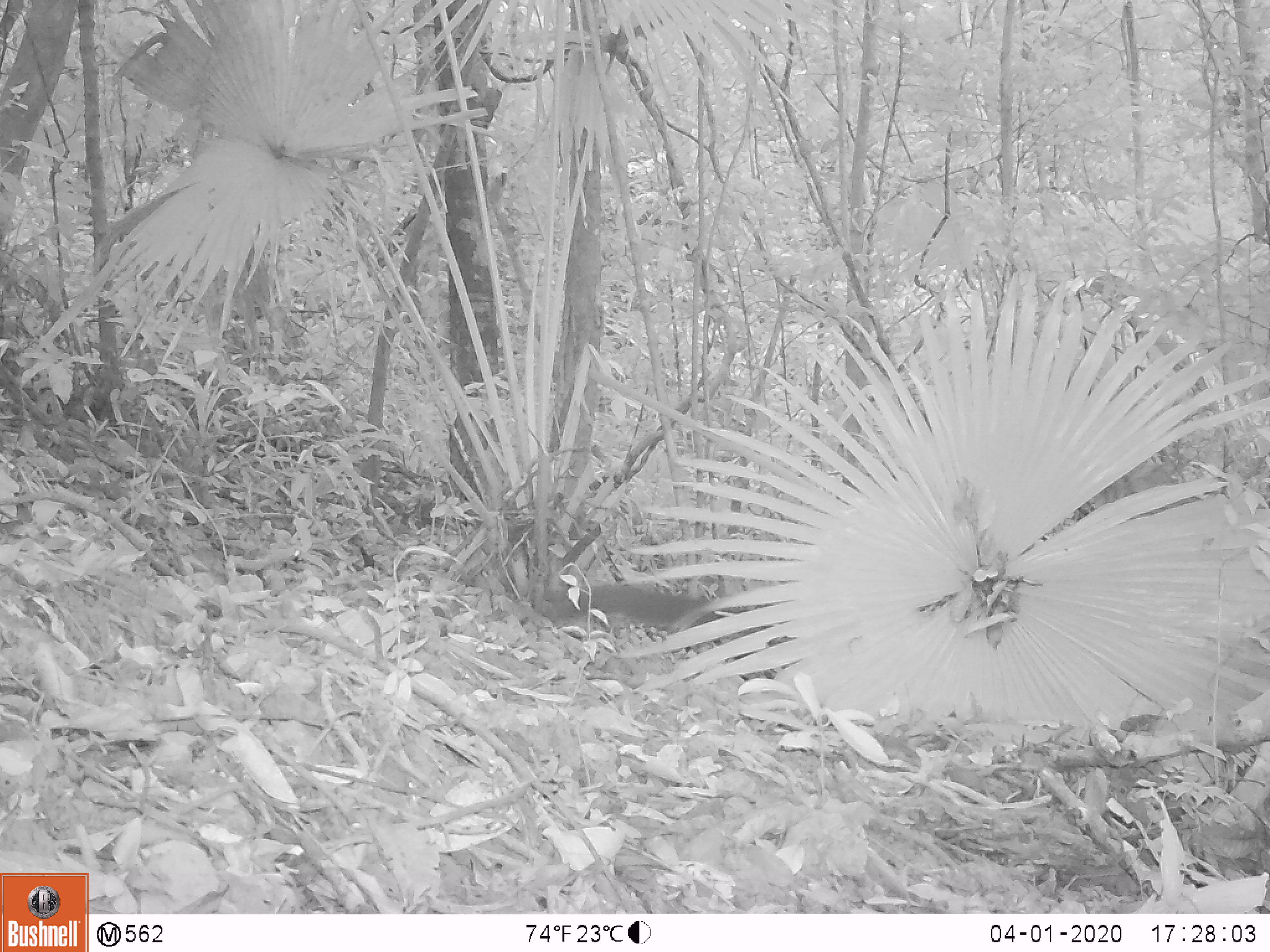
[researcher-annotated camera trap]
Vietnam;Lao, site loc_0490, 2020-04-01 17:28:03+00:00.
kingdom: Animalia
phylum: Chordata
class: Mammalia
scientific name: Mammalia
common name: mammal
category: unidentified small mammal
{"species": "unidentified small mammal (mammal) (Mammalia)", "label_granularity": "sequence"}